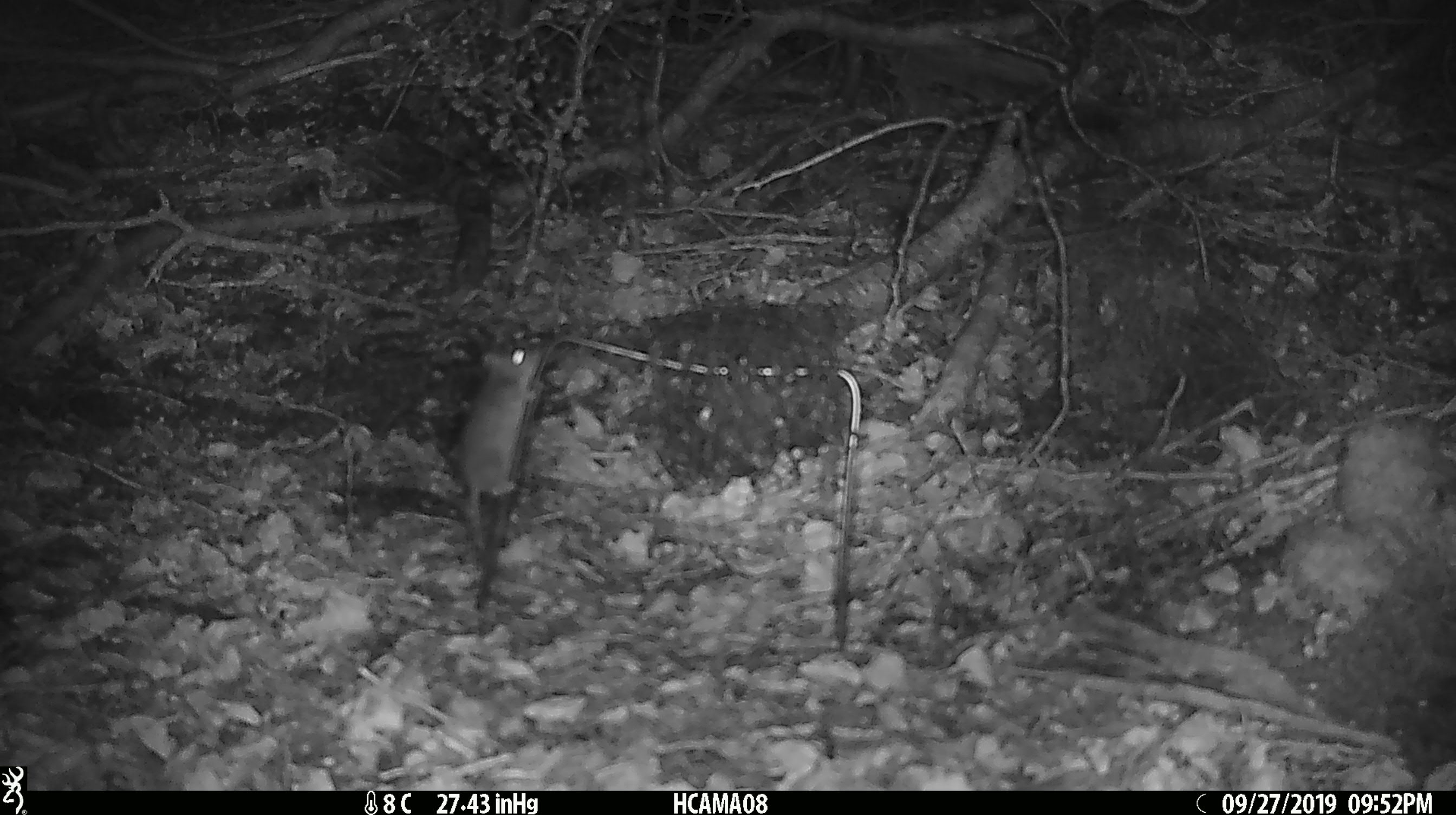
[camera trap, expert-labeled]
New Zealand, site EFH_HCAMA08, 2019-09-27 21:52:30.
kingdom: Animalia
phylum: Chordata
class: Mammalia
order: Rodentia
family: Muridae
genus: Mus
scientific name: Mus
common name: mouse